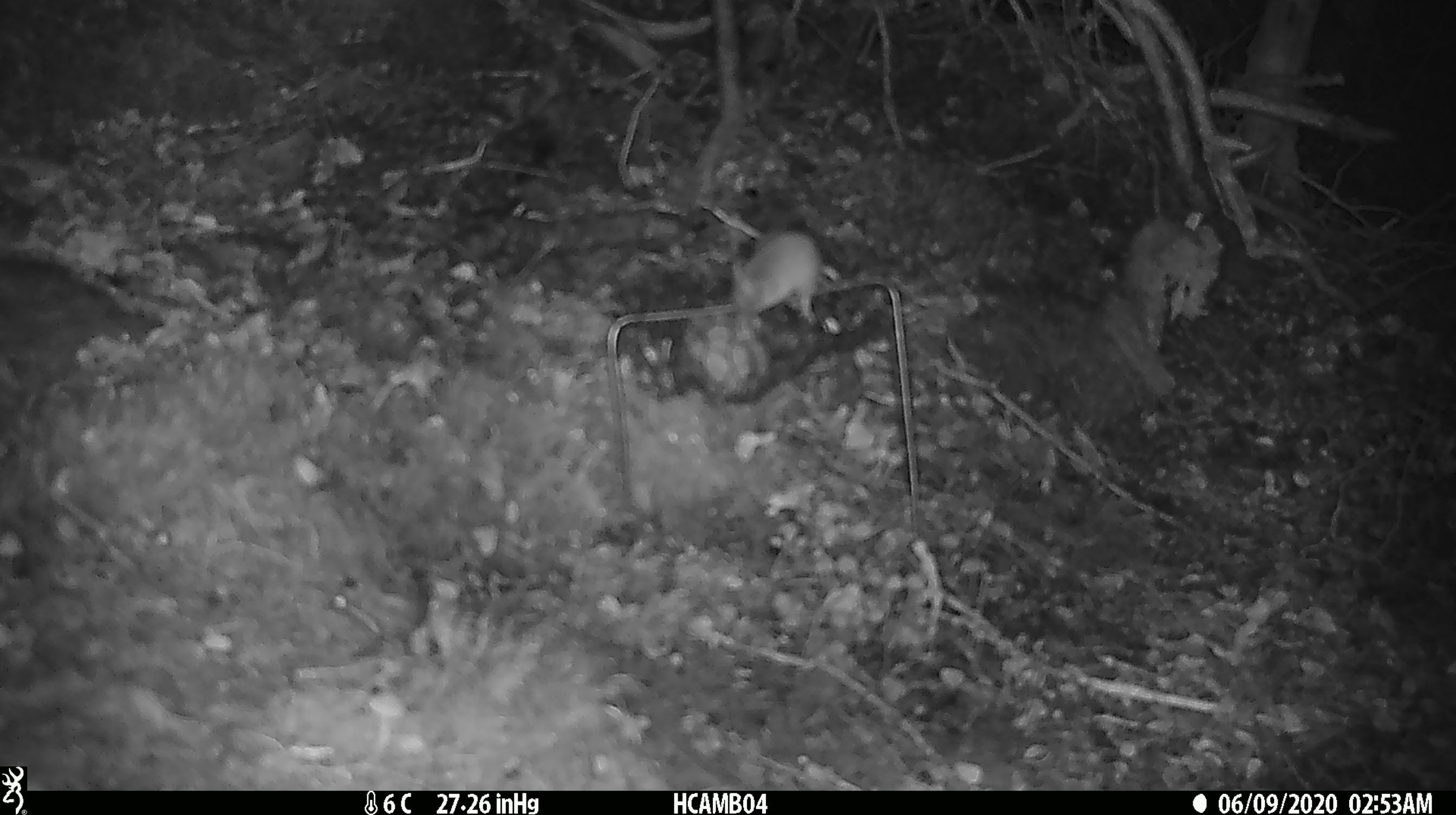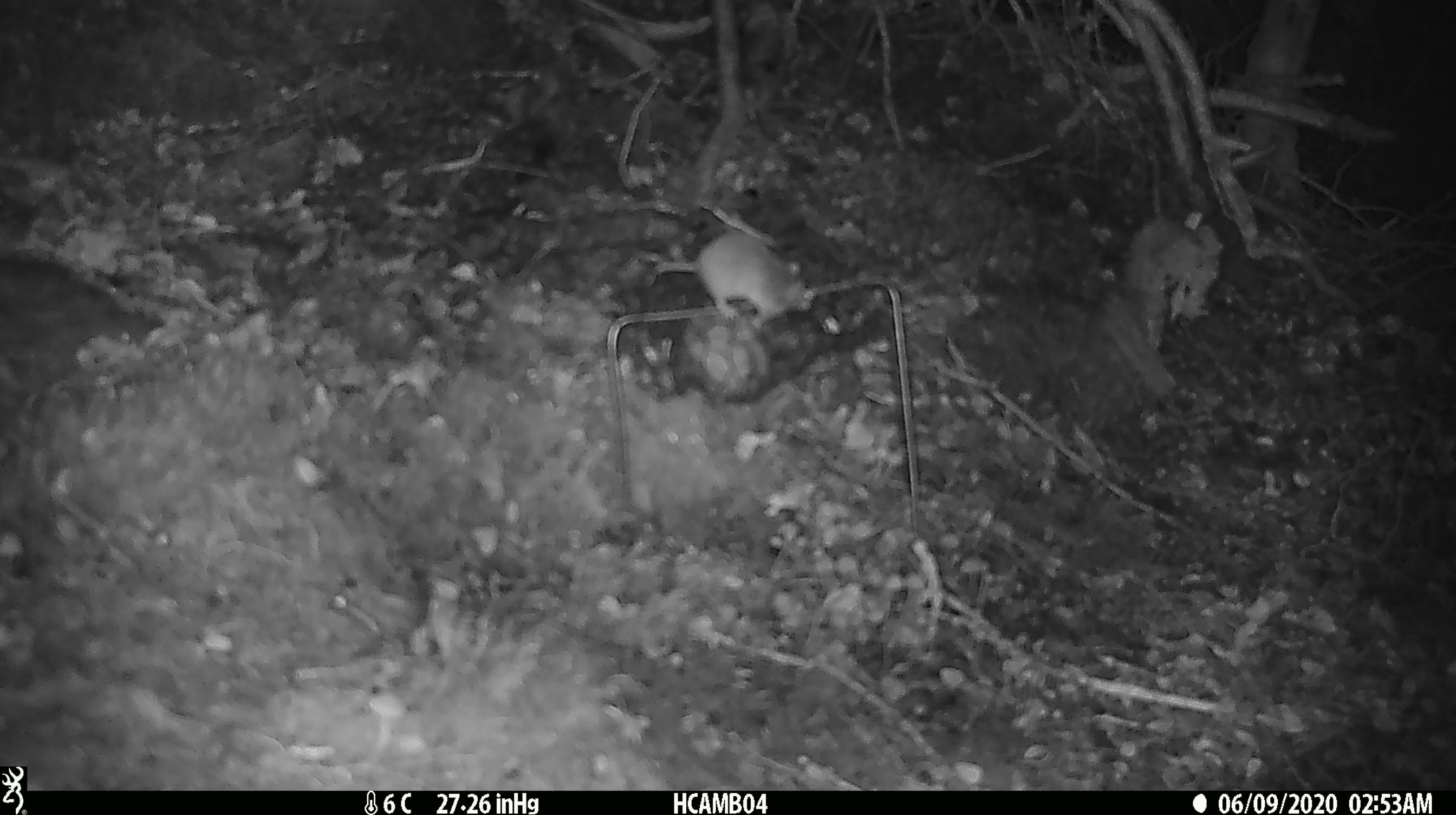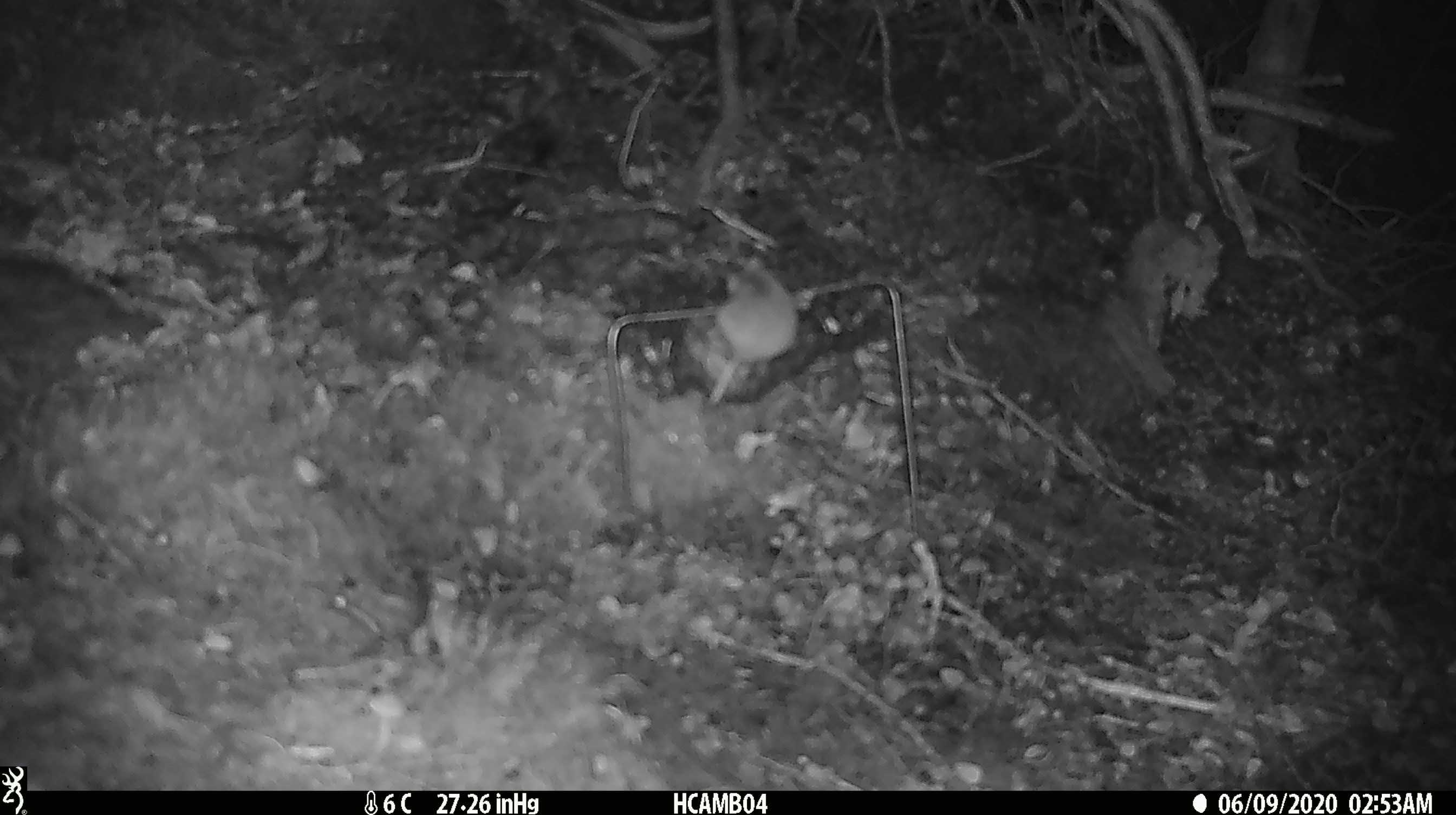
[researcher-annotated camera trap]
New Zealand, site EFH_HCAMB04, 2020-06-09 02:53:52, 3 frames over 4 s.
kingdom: Animalia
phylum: Chordata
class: Mammalia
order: Rodentia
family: Muridae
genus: Mus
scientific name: Mus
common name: mouse